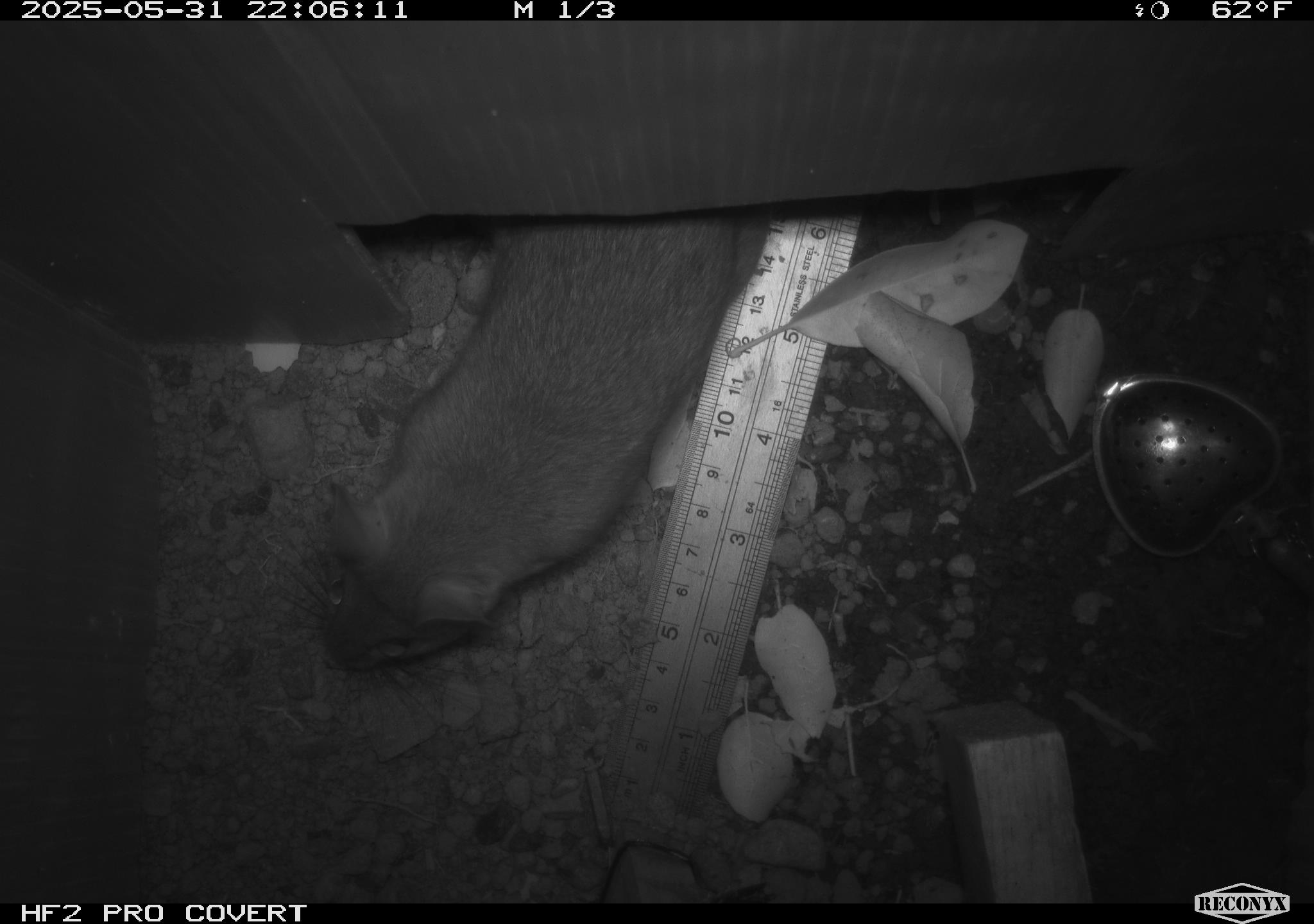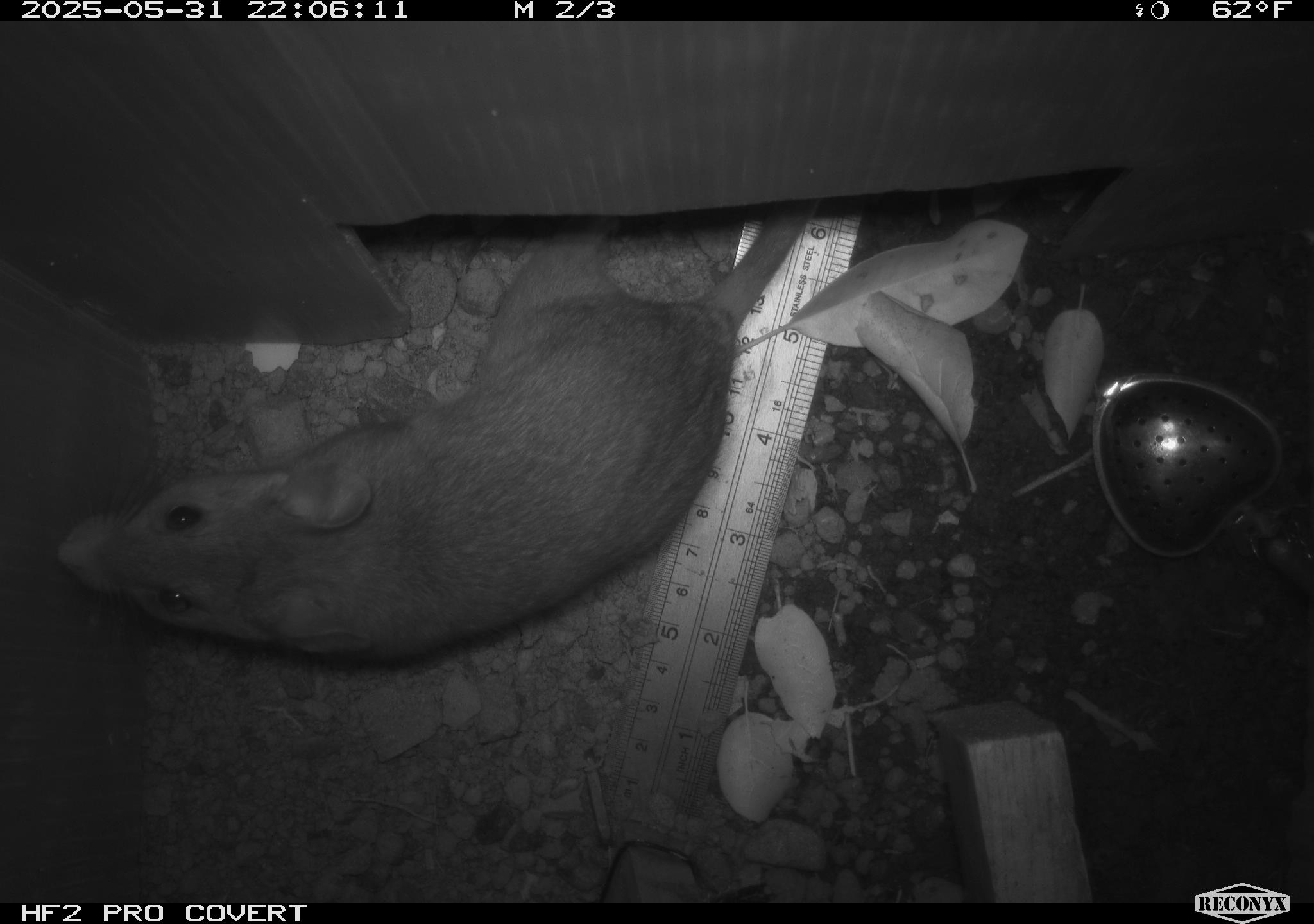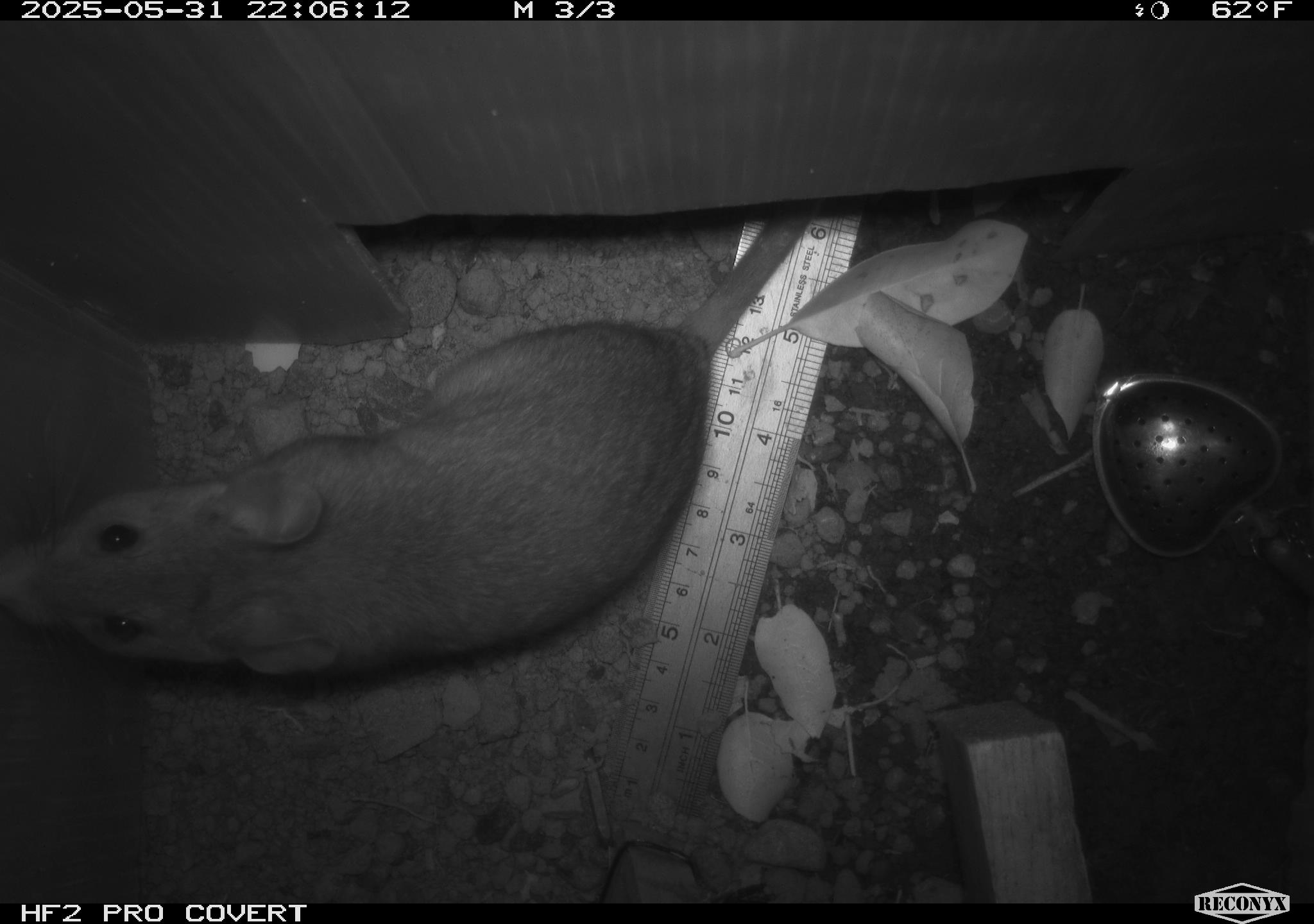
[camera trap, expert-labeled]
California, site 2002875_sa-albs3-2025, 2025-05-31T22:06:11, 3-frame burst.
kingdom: Animalia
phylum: Chordata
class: Mammalia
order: Rodentia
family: Cricetidae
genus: Neotoma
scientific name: Neotoma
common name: pack rat or woodrat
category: neotoma species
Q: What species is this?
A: Neotoma species (pack rat or woodrat) (Neotoma).